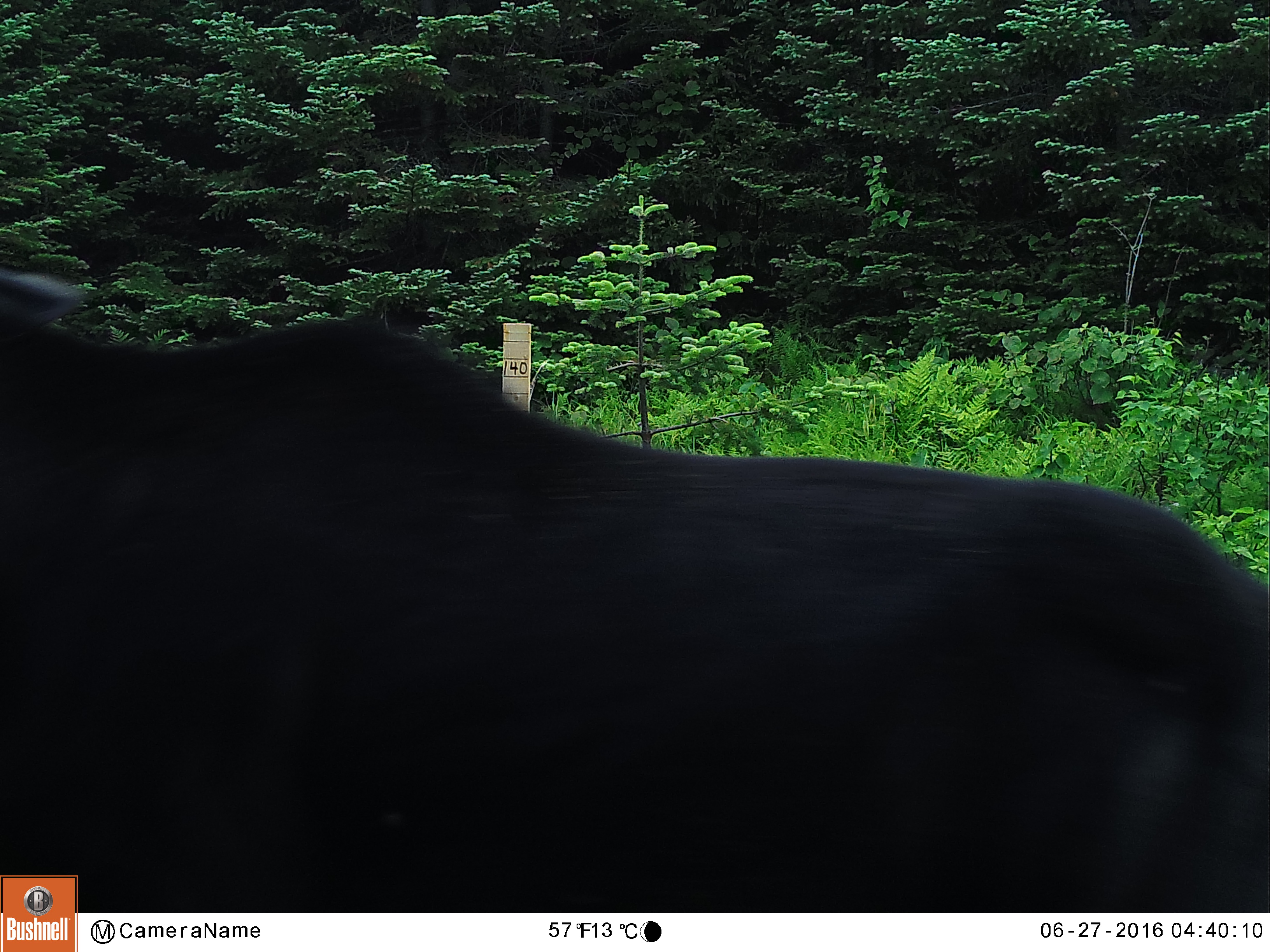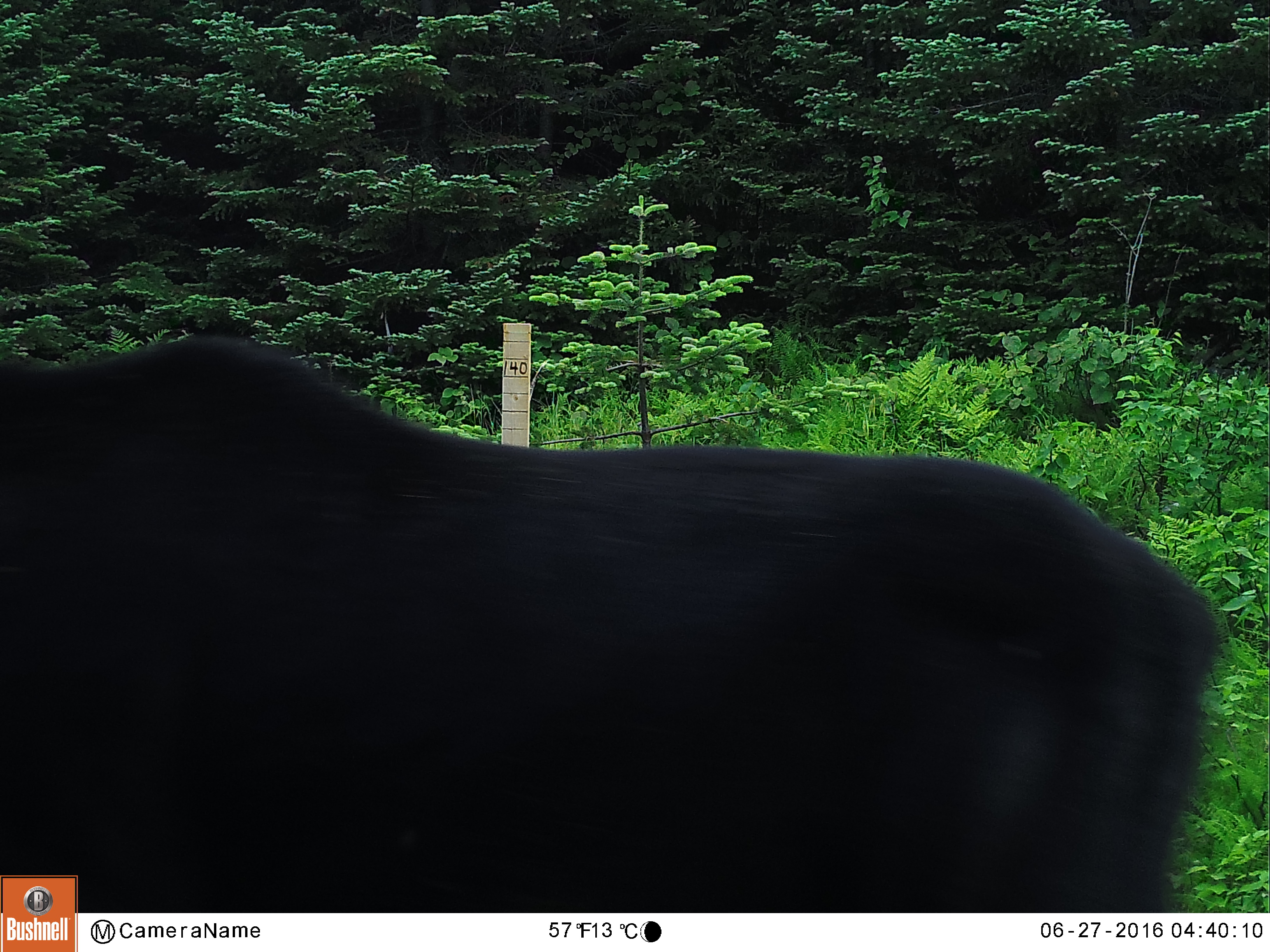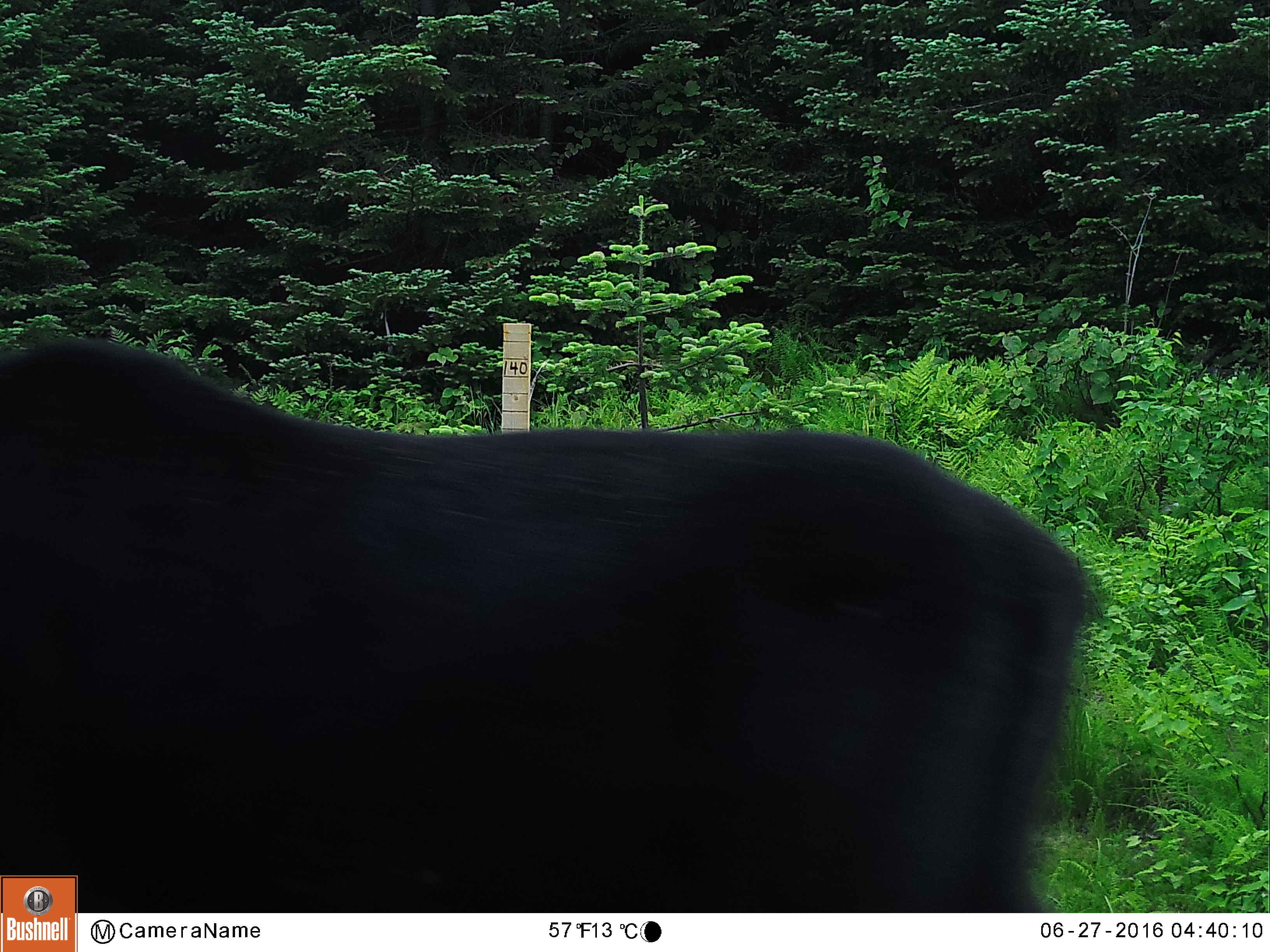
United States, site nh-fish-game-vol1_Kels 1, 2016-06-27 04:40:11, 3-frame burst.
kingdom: Animalia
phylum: Chordata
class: Mammalia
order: Artiodactyla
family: Cervidae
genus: Alces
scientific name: Alces alces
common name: moose